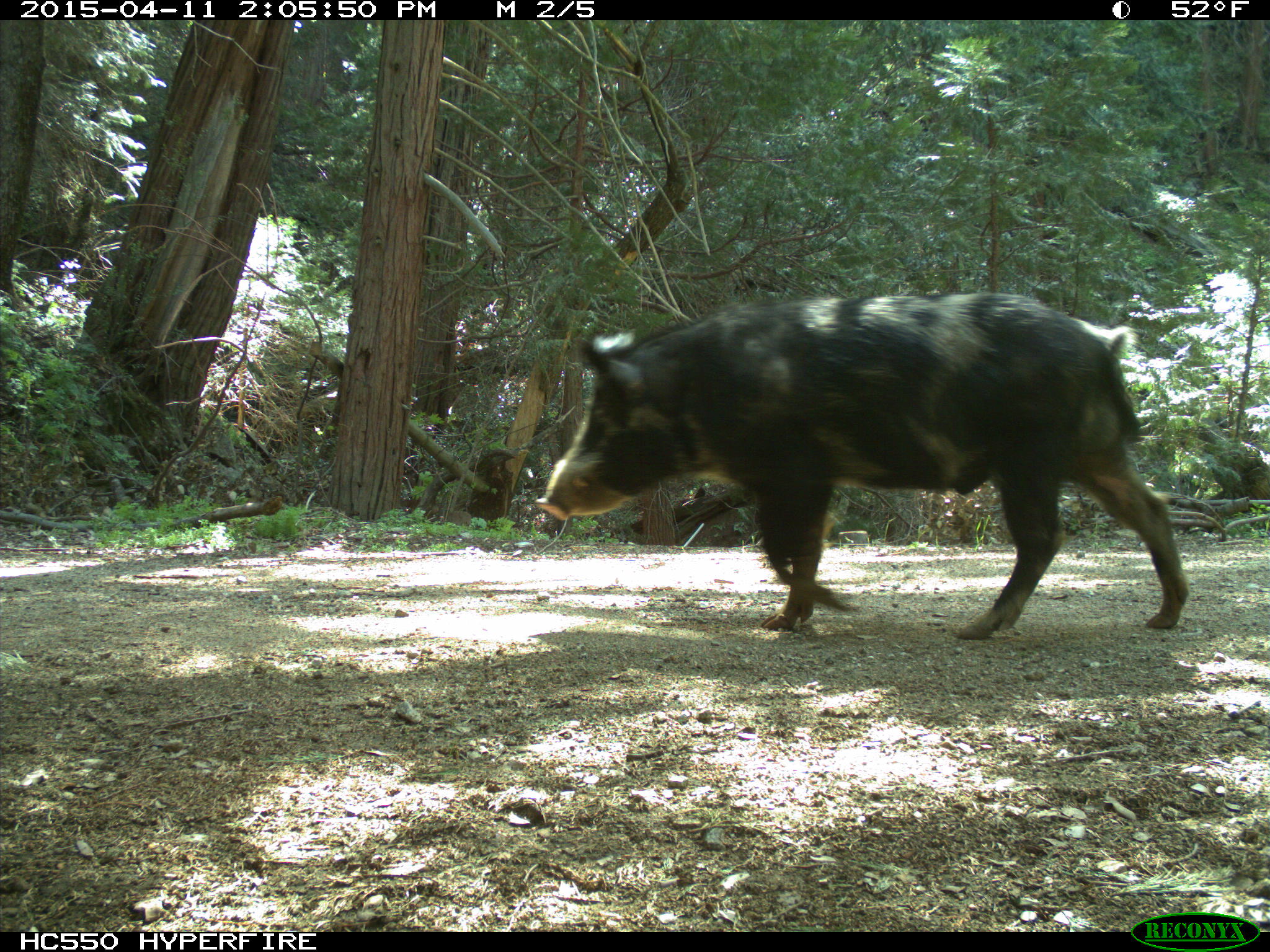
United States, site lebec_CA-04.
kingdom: Animalia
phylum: Chordata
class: Mammalia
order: Artiodactyla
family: Suidae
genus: Sus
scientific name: Sus scrofa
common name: wild boar